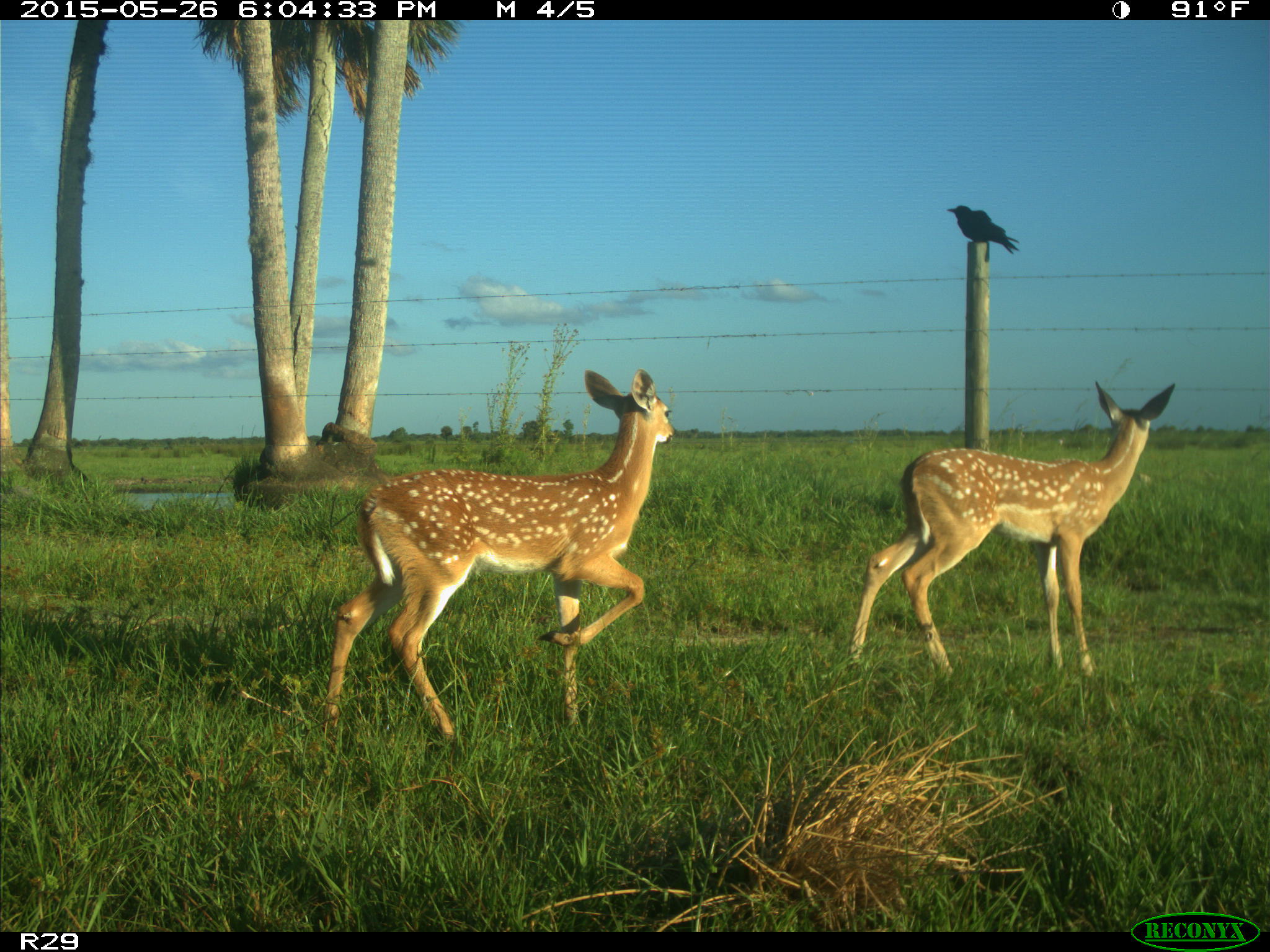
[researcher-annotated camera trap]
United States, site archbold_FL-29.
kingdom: Animalia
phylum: Chordata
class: Mammalia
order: Artiodactyla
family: Cervidae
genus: Odocoileus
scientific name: Odocoileus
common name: deer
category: unidentified deer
Unidentified deer (deer) (Odocoileus).